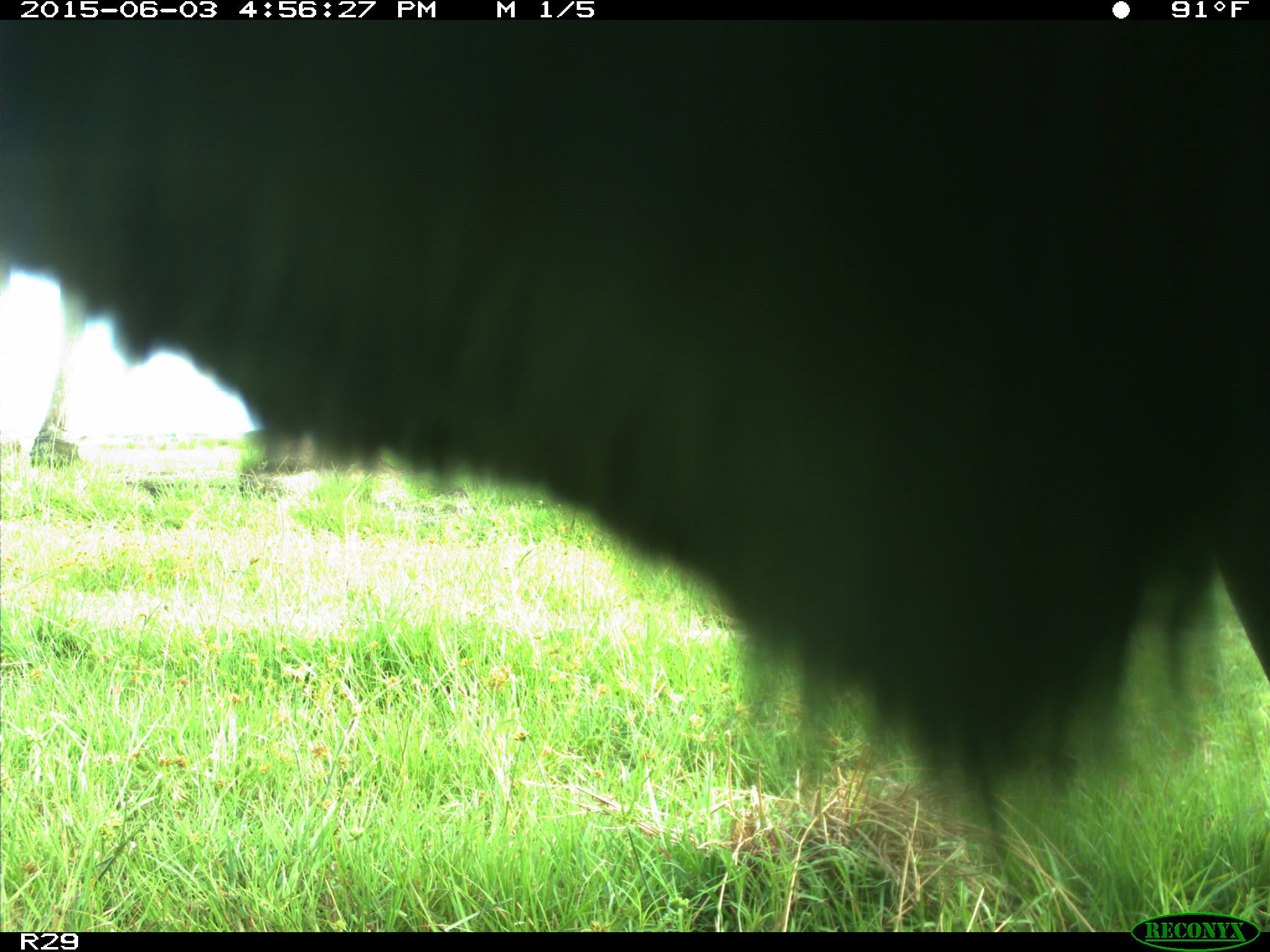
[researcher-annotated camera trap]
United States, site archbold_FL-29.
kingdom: Animalia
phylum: Chordata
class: Mammalia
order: Artiodactyla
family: Bovidae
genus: Bos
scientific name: Bos taurus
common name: domestic cow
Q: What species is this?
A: Bos taurus (domestic cow).